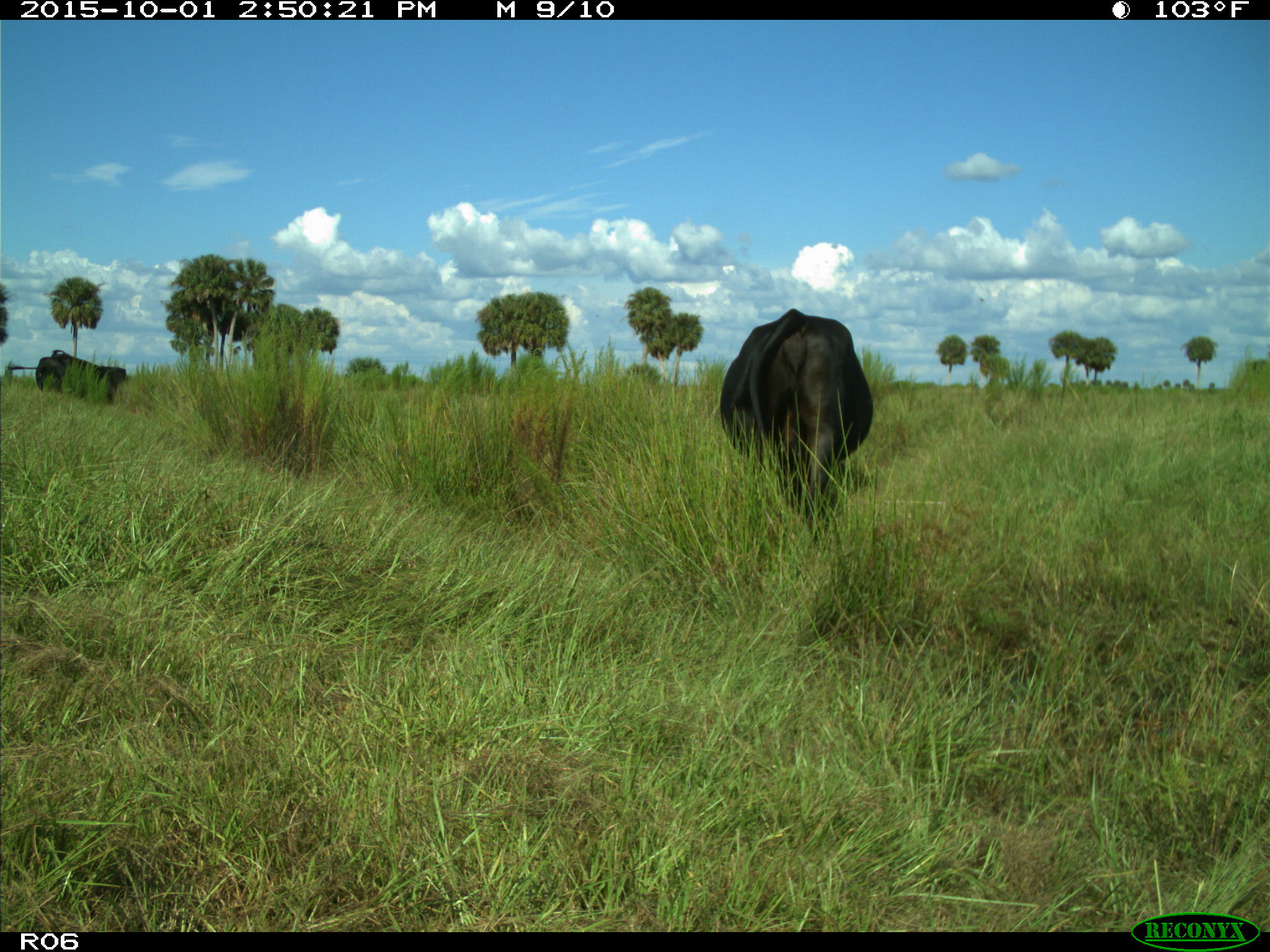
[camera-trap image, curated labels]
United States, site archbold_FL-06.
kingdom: Animalia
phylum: Chordata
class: Mammalia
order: Artiodactyla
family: Bovidae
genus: Bos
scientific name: Bos taurus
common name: domestic cow